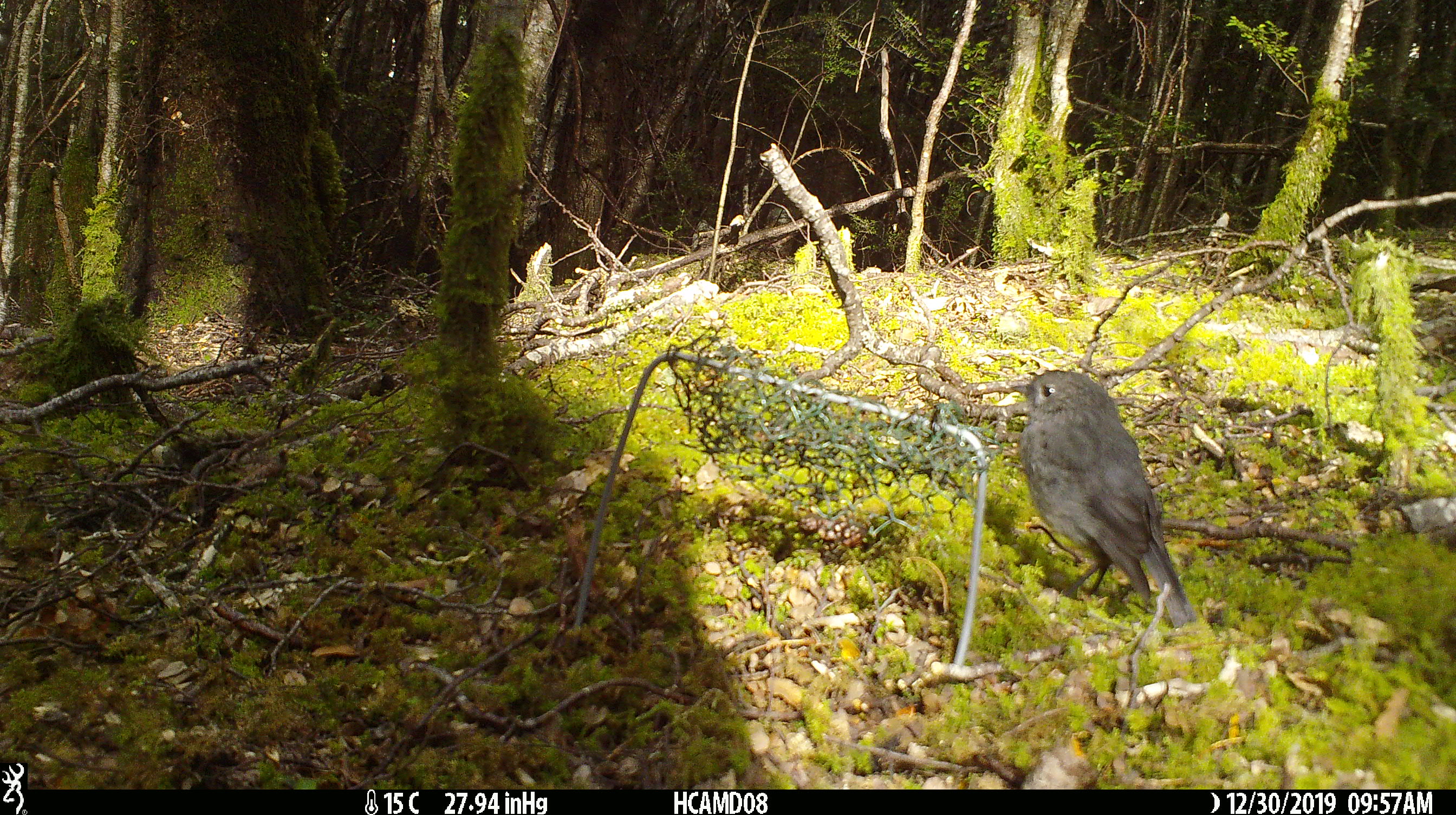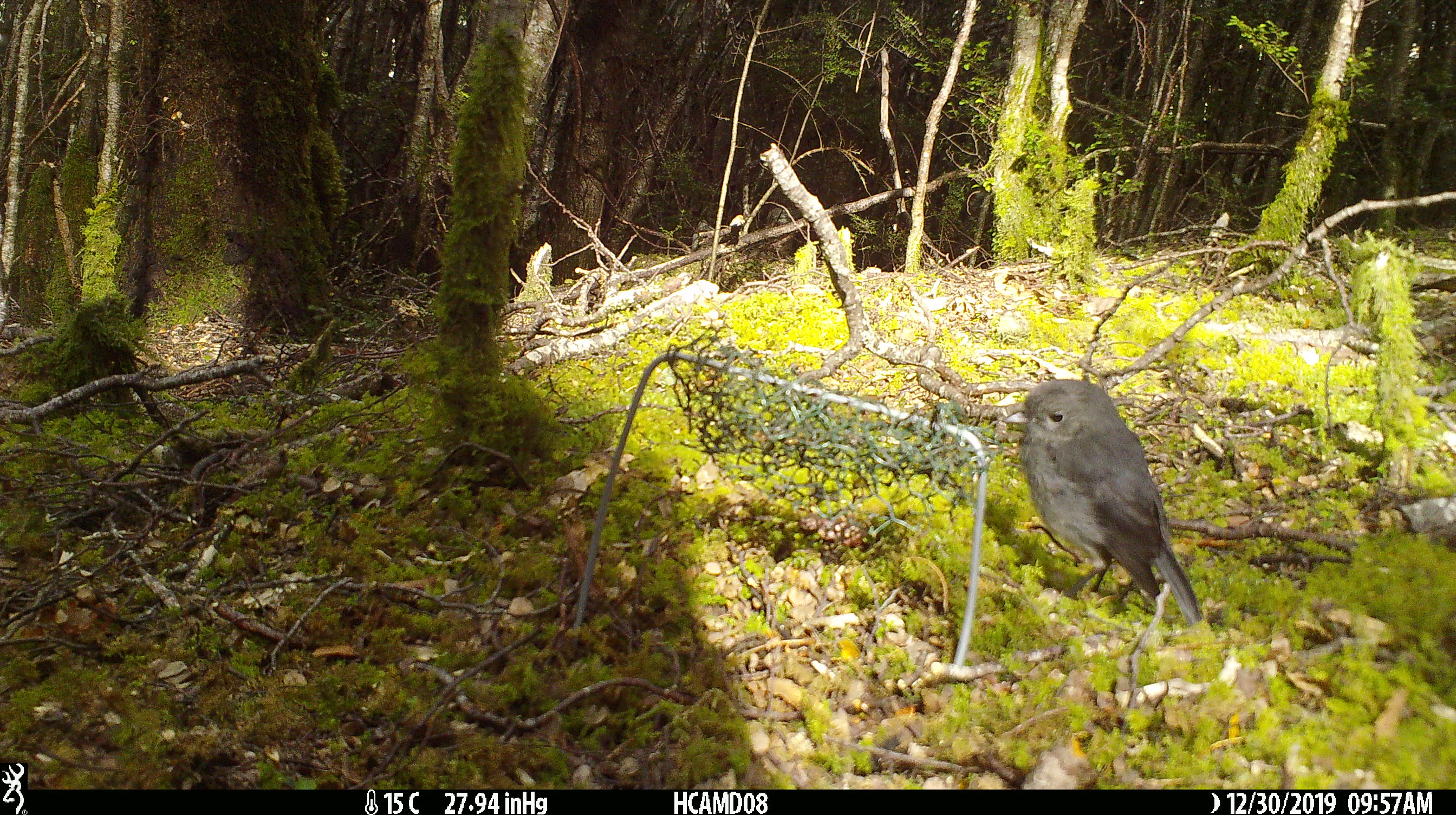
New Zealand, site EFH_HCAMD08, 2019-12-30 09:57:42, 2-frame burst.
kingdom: Animalia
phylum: Chordata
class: Aves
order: Passeriformes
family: Petroicidae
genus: Petroica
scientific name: Petroica australis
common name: new zealand robin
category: robin